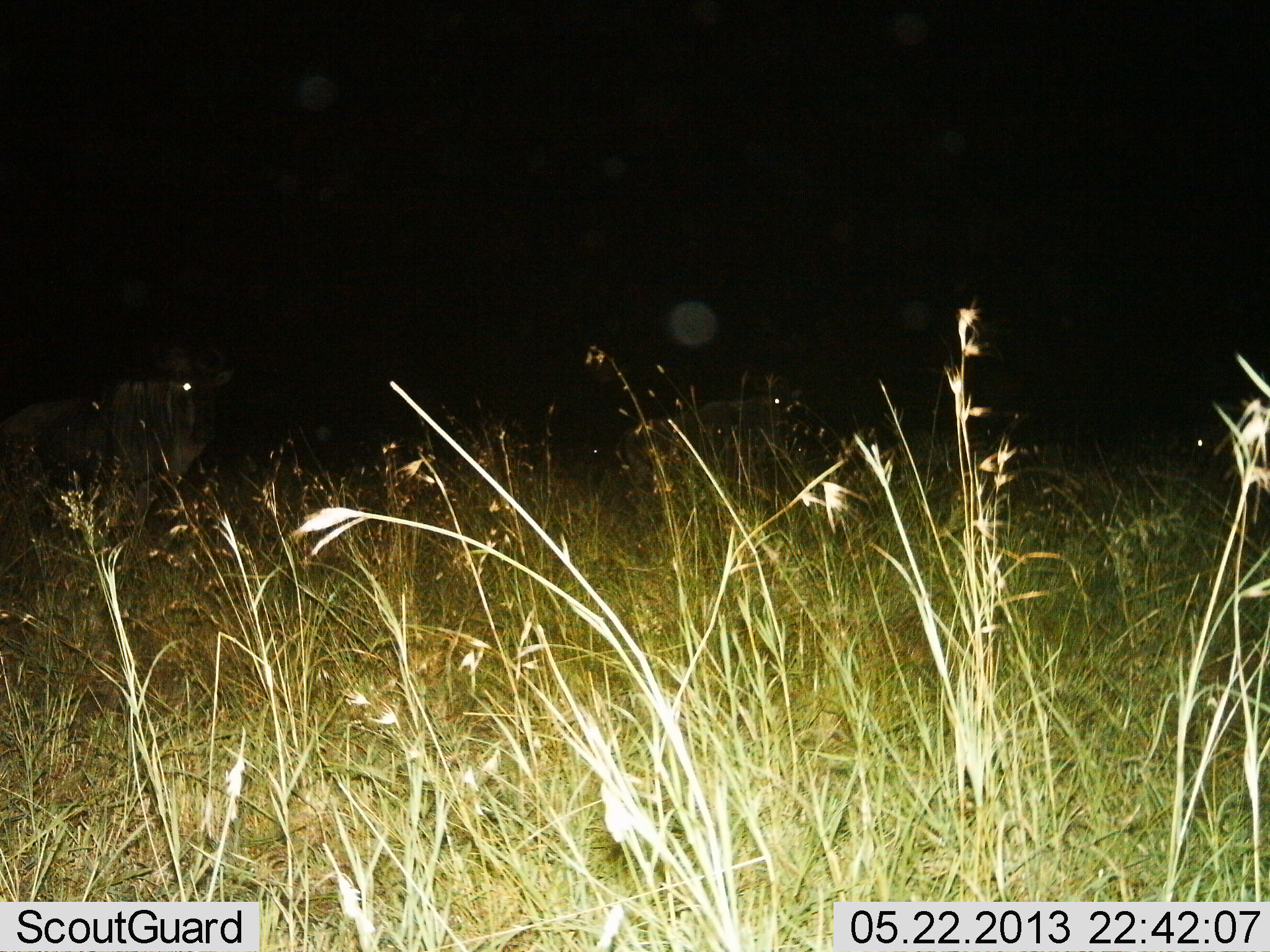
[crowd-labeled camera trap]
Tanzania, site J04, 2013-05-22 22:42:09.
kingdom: Animalia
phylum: Chordata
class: Mammalia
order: Artiodactyla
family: Bovidae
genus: Connochaetes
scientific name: Connochaetes taurinus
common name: blue wildebeest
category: wildebeest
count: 3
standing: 90%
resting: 0%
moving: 19%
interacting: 0%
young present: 0%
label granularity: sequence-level